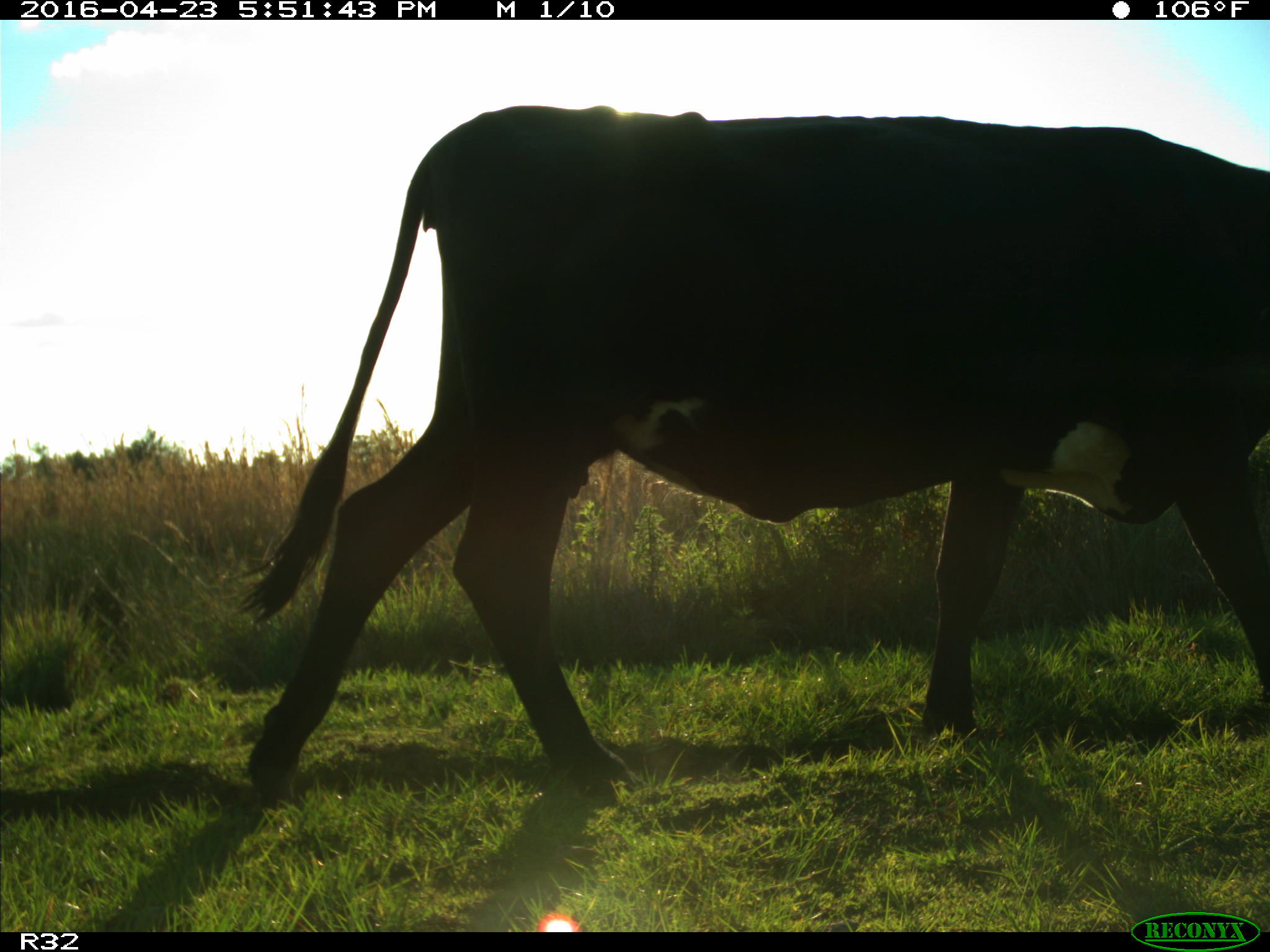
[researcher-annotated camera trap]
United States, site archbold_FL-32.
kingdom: Animalia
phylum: Chordata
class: Mammalia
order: Artiodactyla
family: Bovidae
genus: Bos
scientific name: Bos taurus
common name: domestic cow